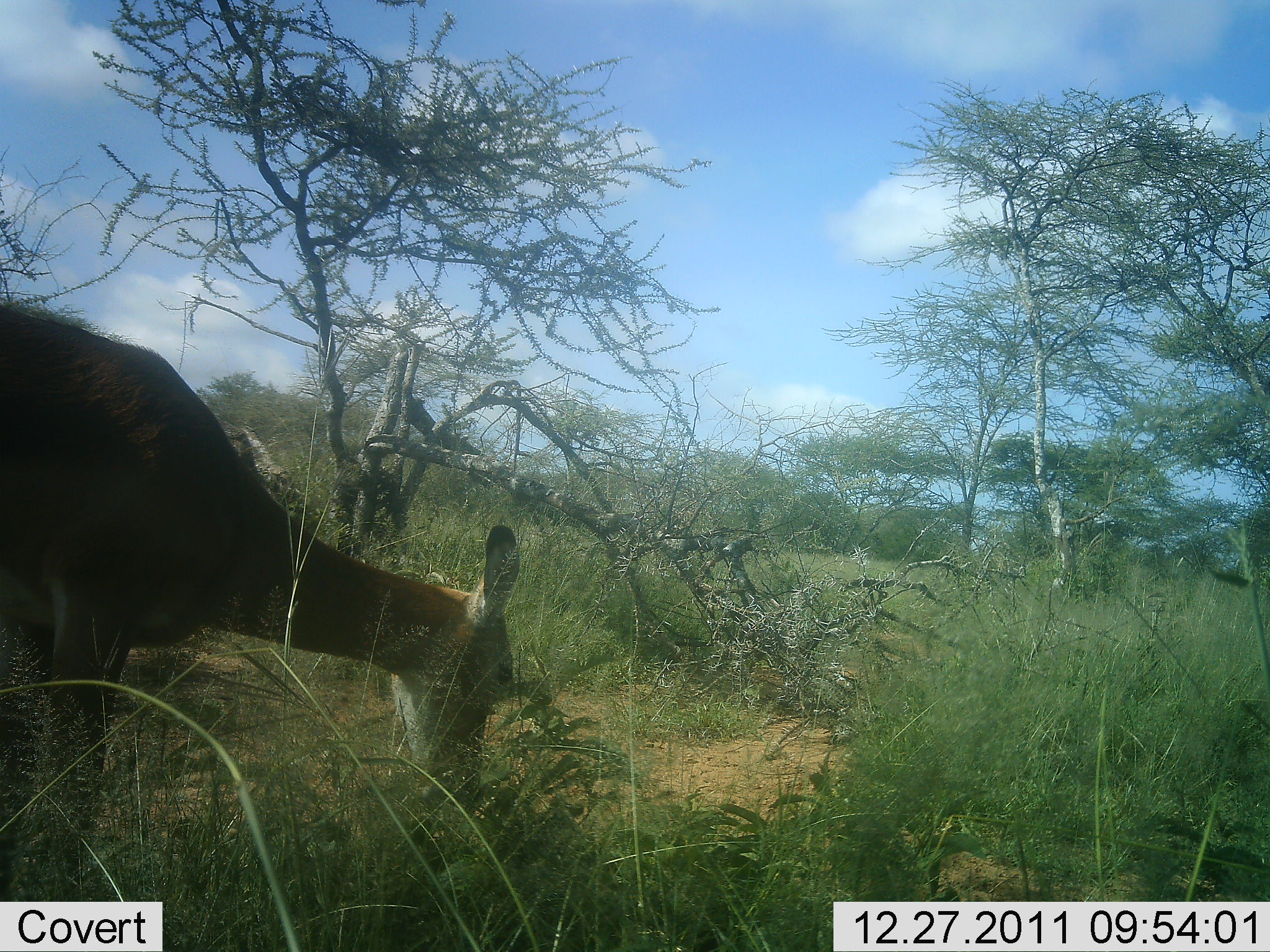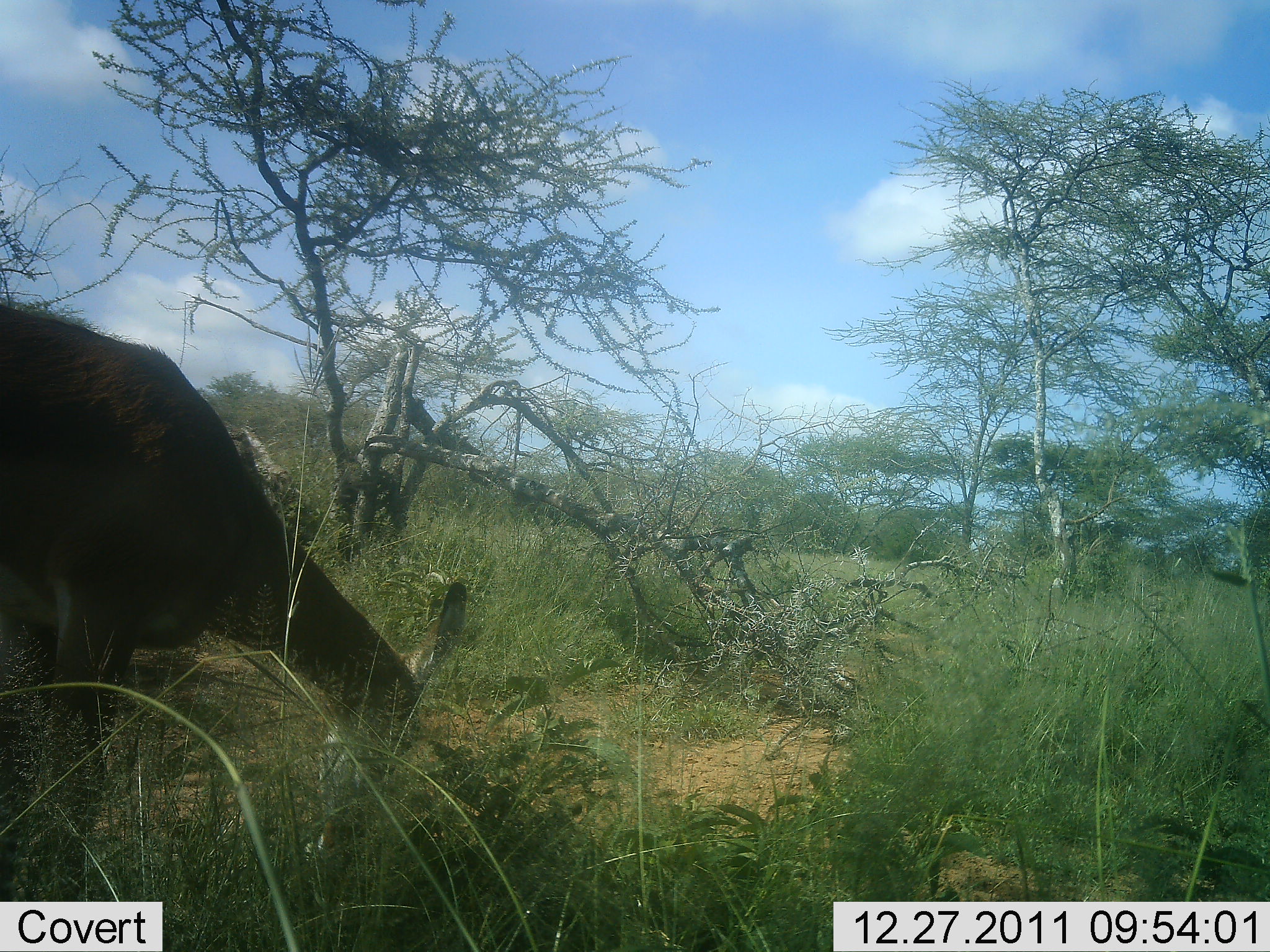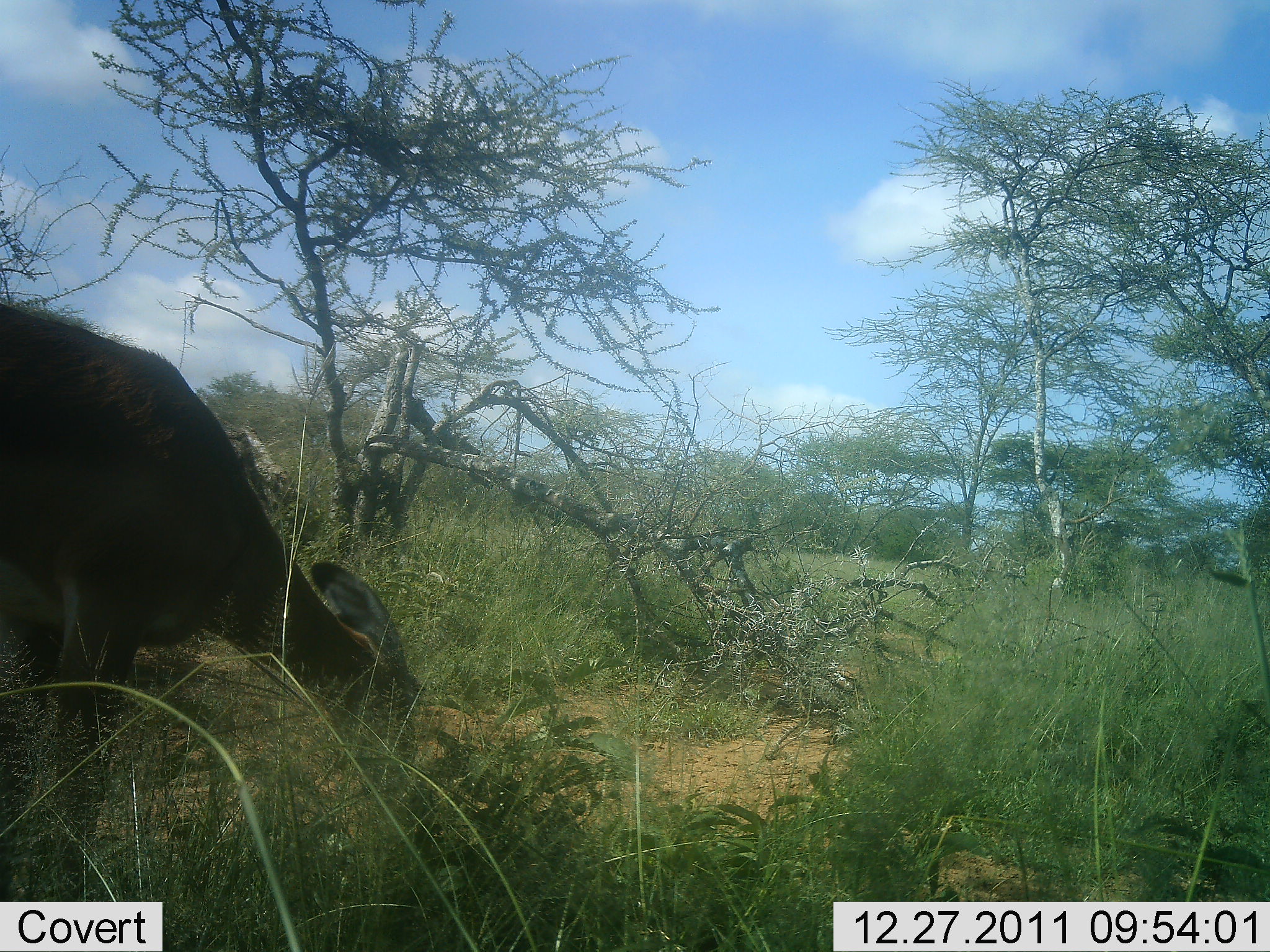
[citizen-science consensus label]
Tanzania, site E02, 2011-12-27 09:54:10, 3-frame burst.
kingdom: Animalia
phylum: Chordata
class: Mammalia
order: Artiodactyla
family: Bovidae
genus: Redunca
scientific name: Redunca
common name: reedbuck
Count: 1.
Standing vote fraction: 12%.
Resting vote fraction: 0%.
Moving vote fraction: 0%.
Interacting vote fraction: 0%.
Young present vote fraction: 0%.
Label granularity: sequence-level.